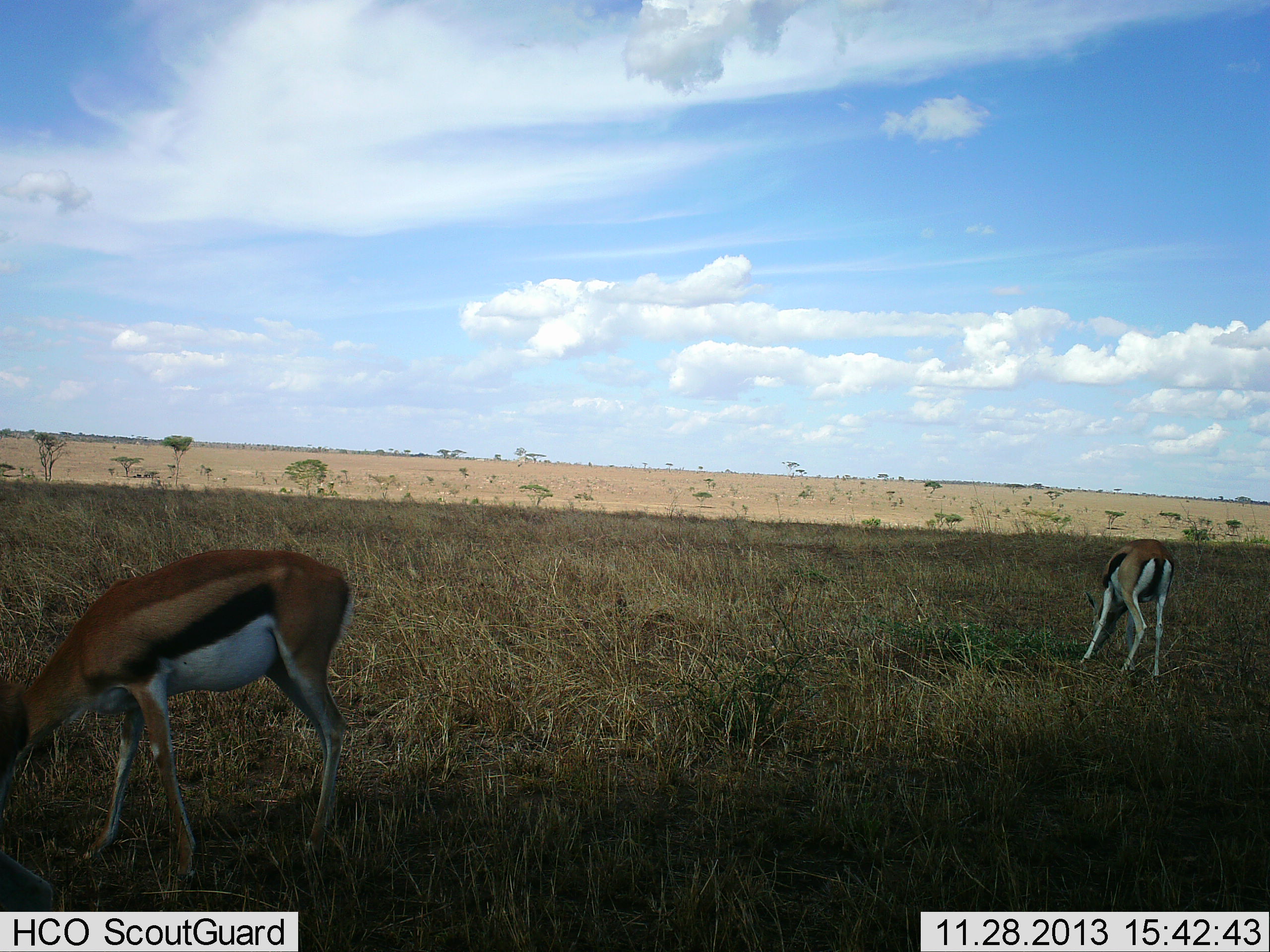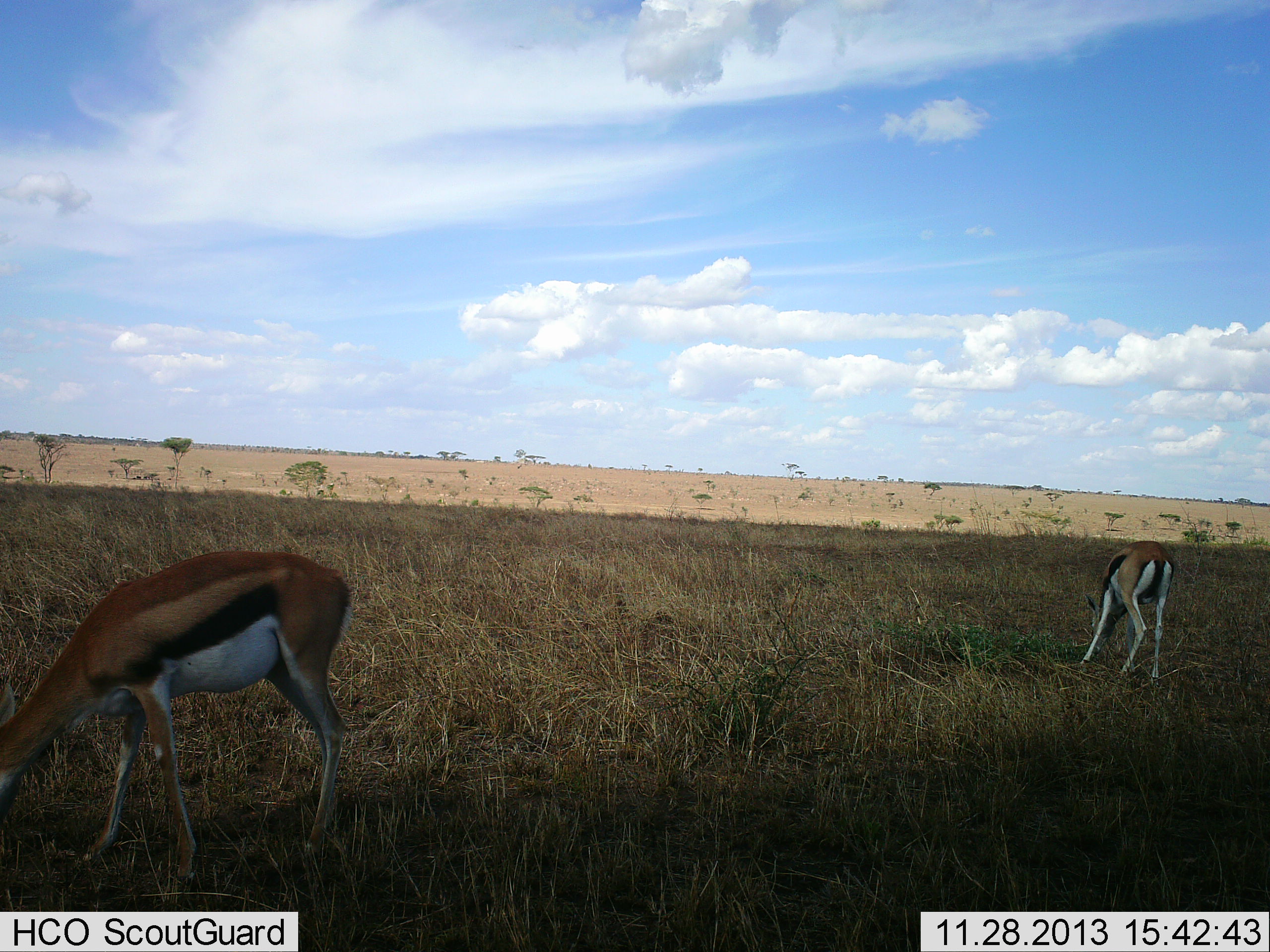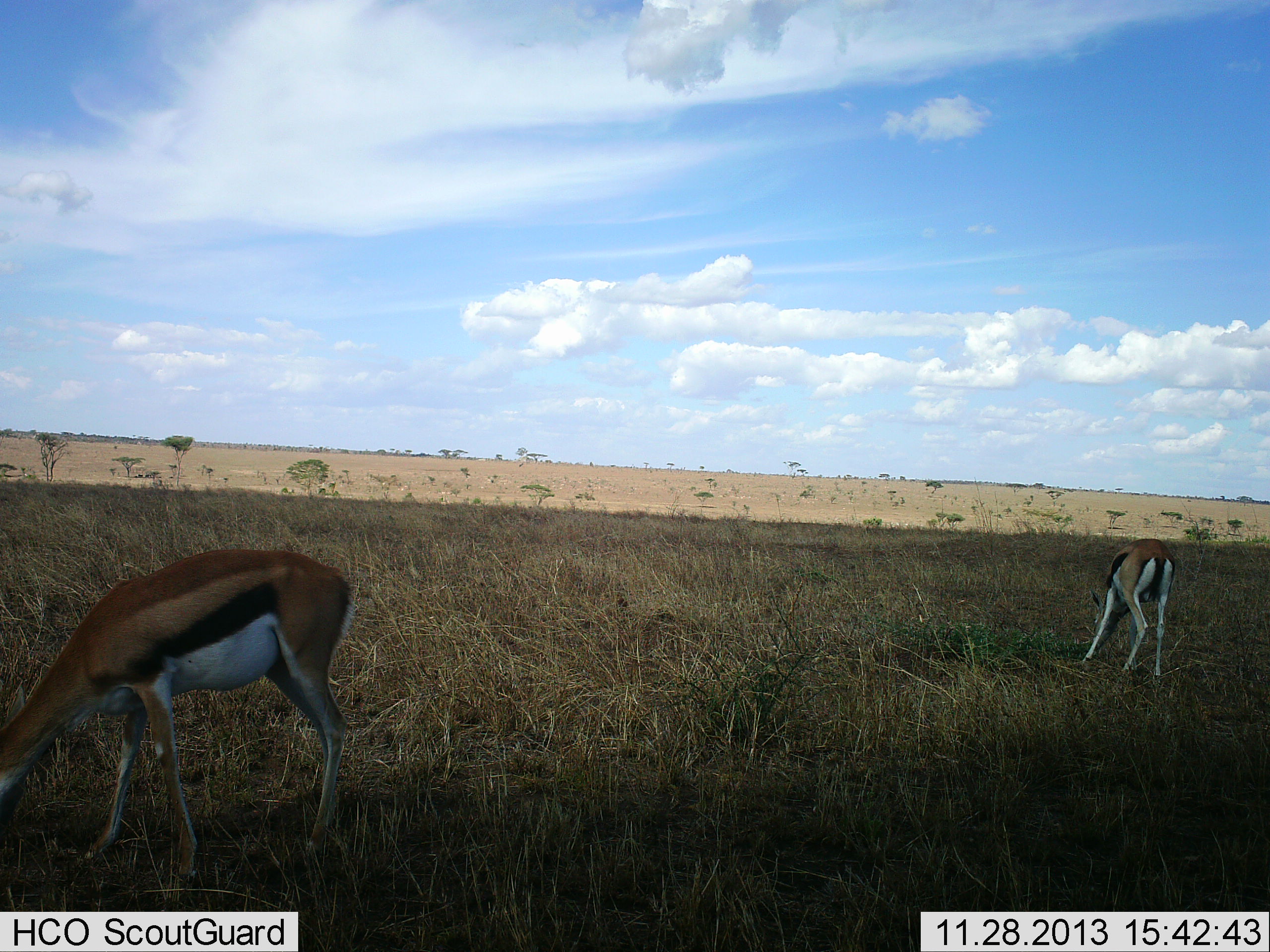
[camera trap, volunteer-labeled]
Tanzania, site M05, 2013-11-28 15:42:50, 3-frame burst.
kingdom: Animalia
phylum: Chordata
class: Mammalia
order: Artiodactyla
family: Bovidae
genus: Eudorcas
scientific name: Eudorcas thomsonii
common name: thomson's gazelle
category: gazellethomsons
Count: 2.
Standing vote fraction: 20%.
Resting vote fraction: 0%.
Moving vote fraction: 0%.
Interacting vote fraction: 0%.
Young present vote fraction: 0%.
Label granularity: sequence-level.